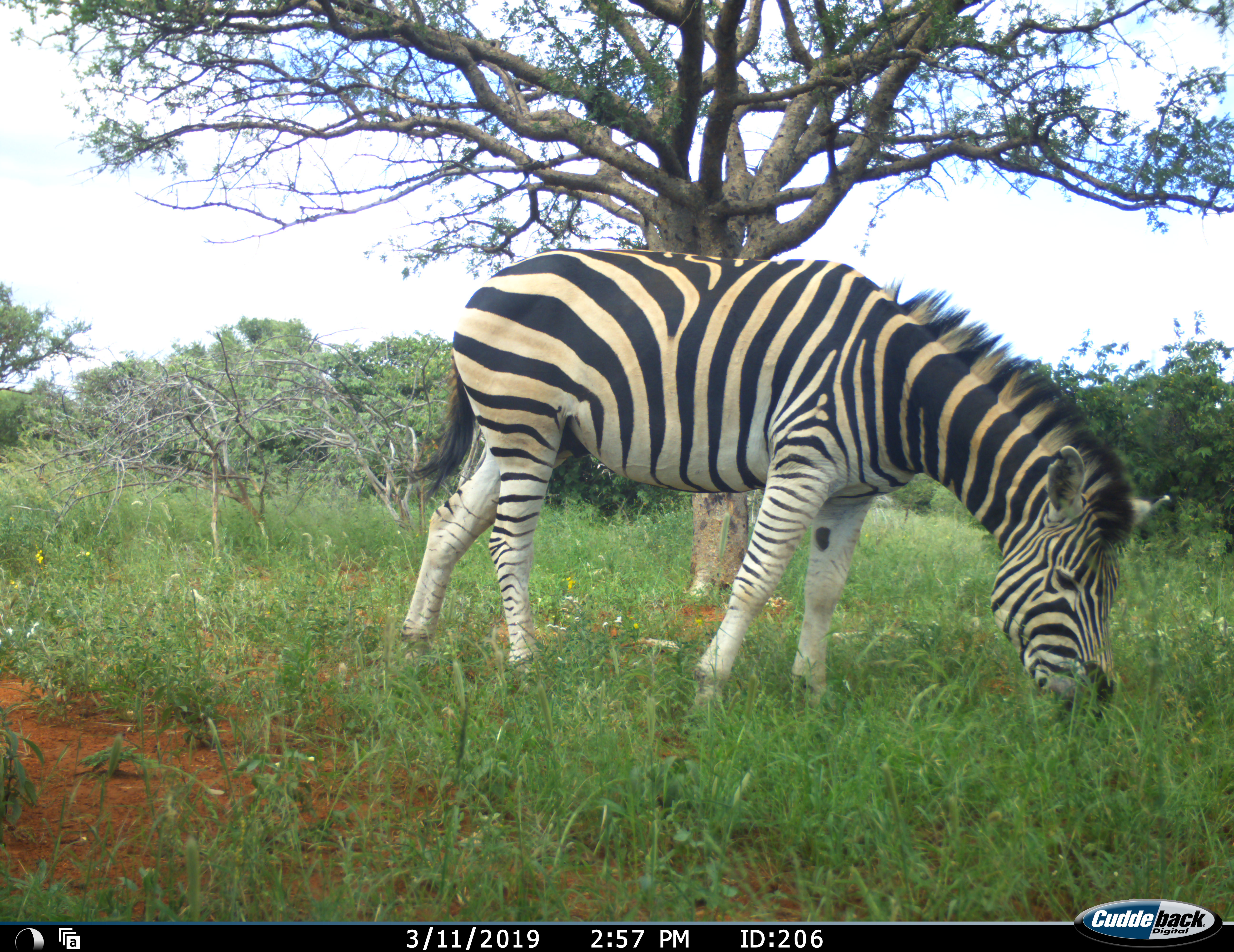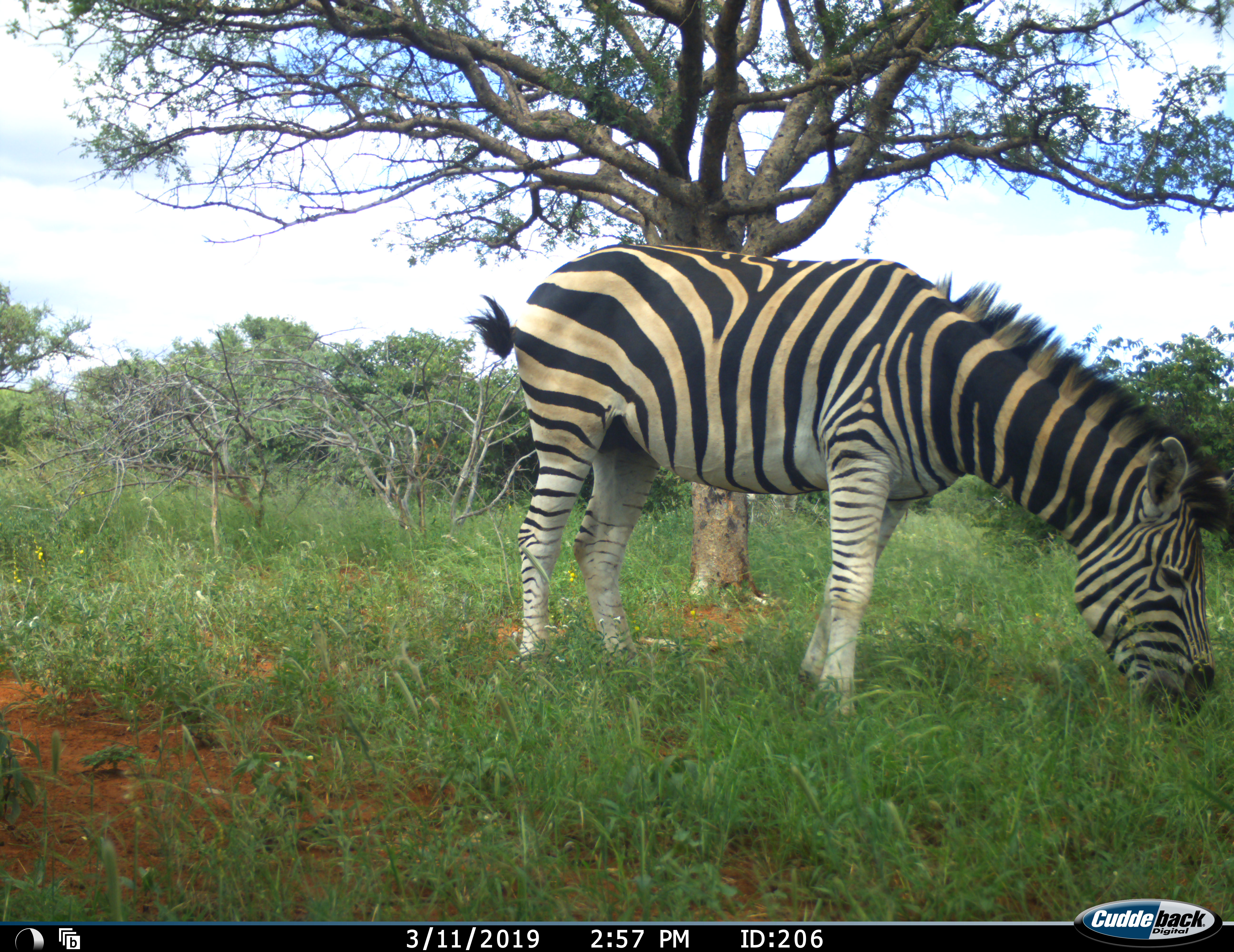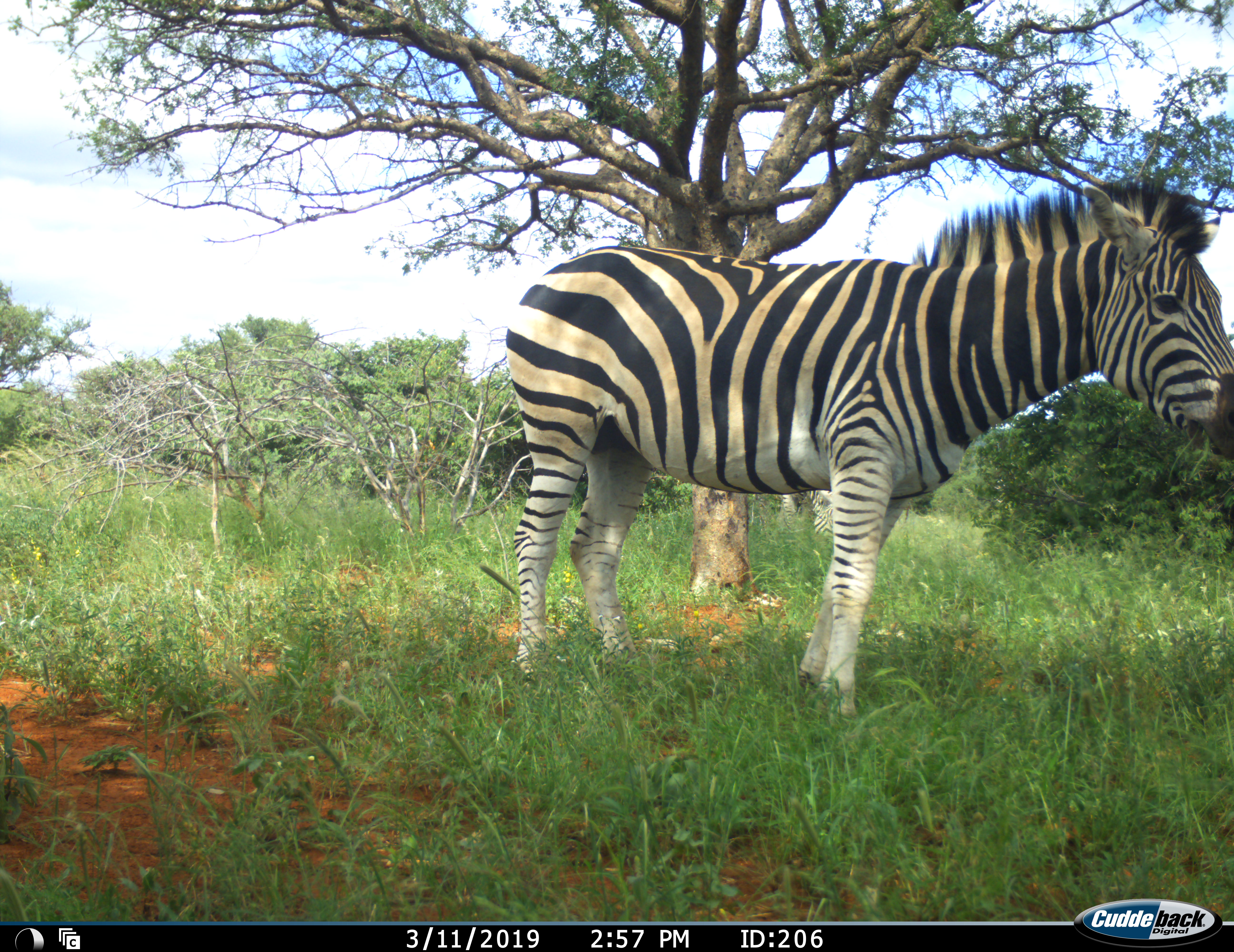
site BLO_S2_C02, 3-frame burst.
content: unidentified animal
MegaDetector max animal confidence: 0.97